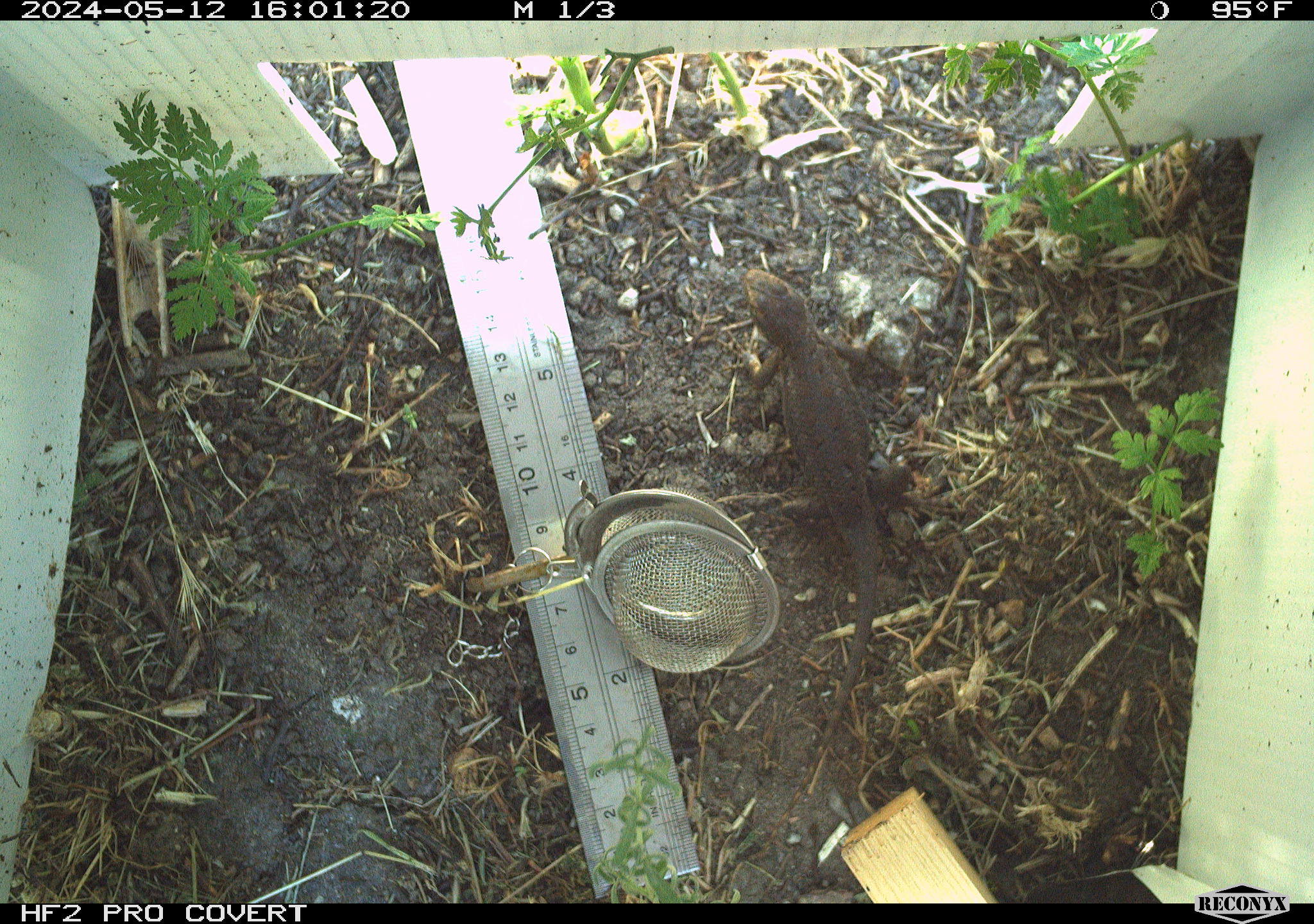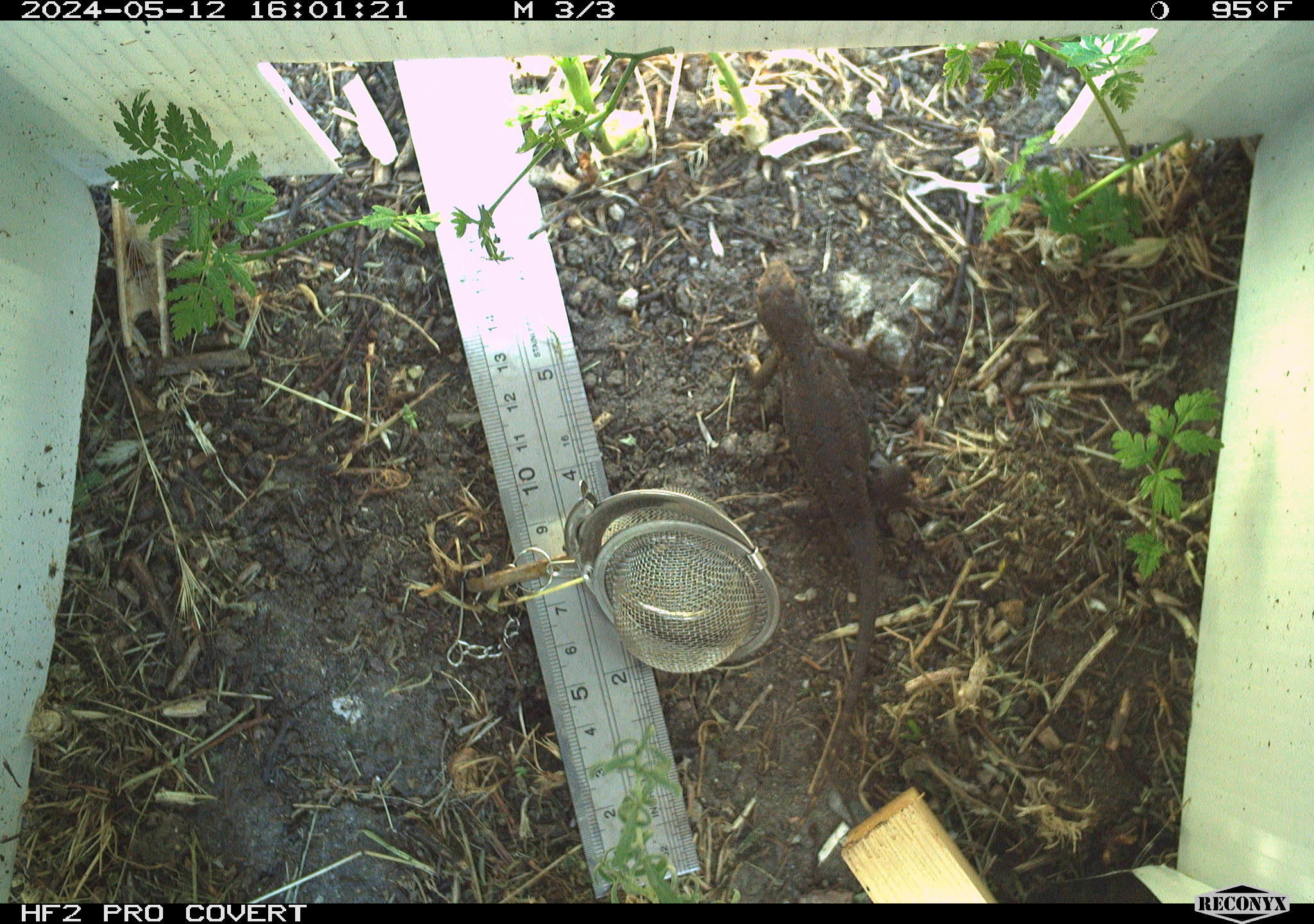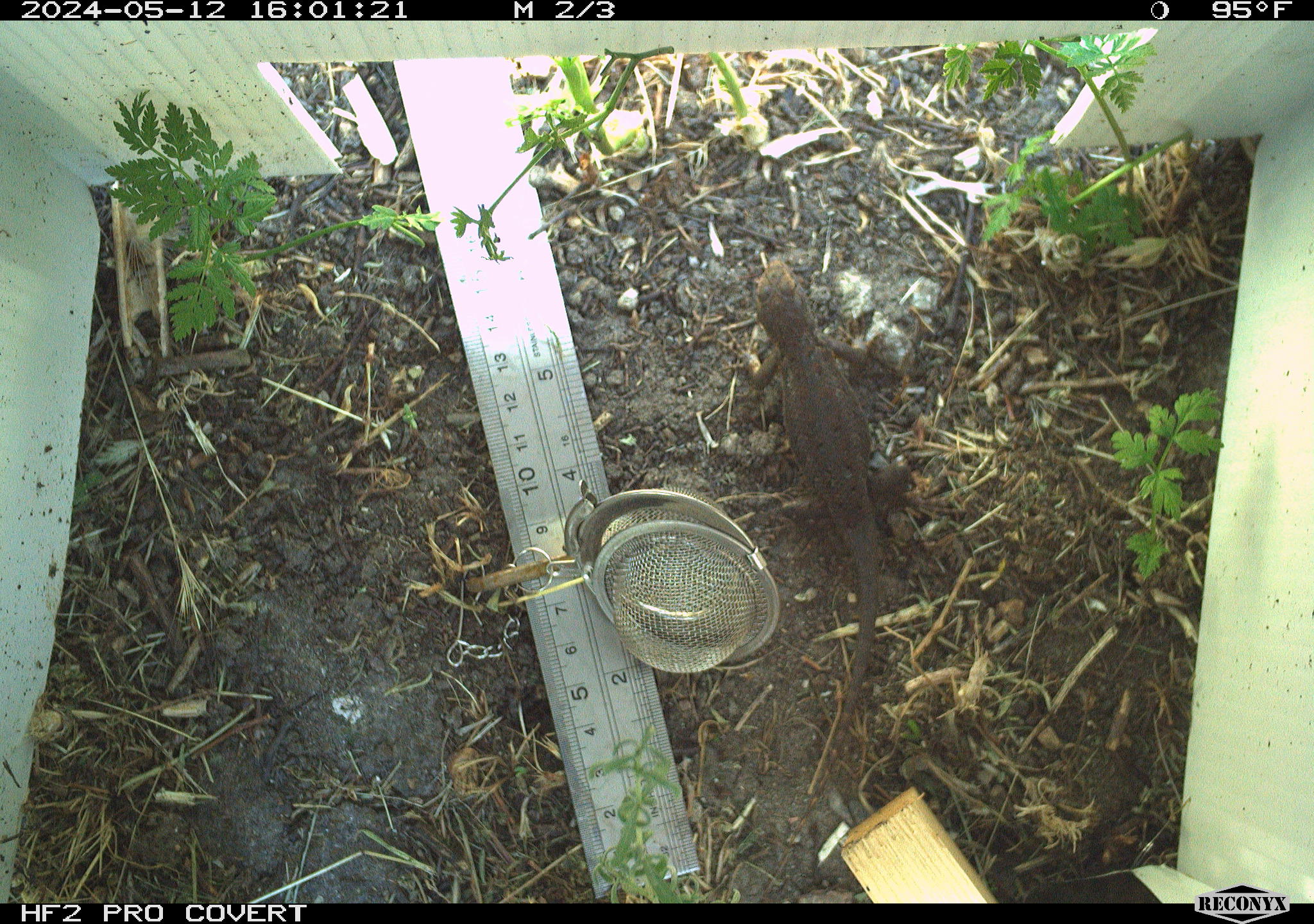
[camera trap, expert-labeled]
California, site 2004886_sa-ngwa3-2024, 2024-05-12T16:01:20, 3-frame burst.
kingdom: Animalia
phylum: Chordata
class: Reptilia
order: Squamata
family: Phrynosomatidae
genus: Sceloporus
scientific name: Sceloporus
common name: spiny lizards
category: sceloporus species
Sceloporus species (spiny lizards) (Sceloporus).